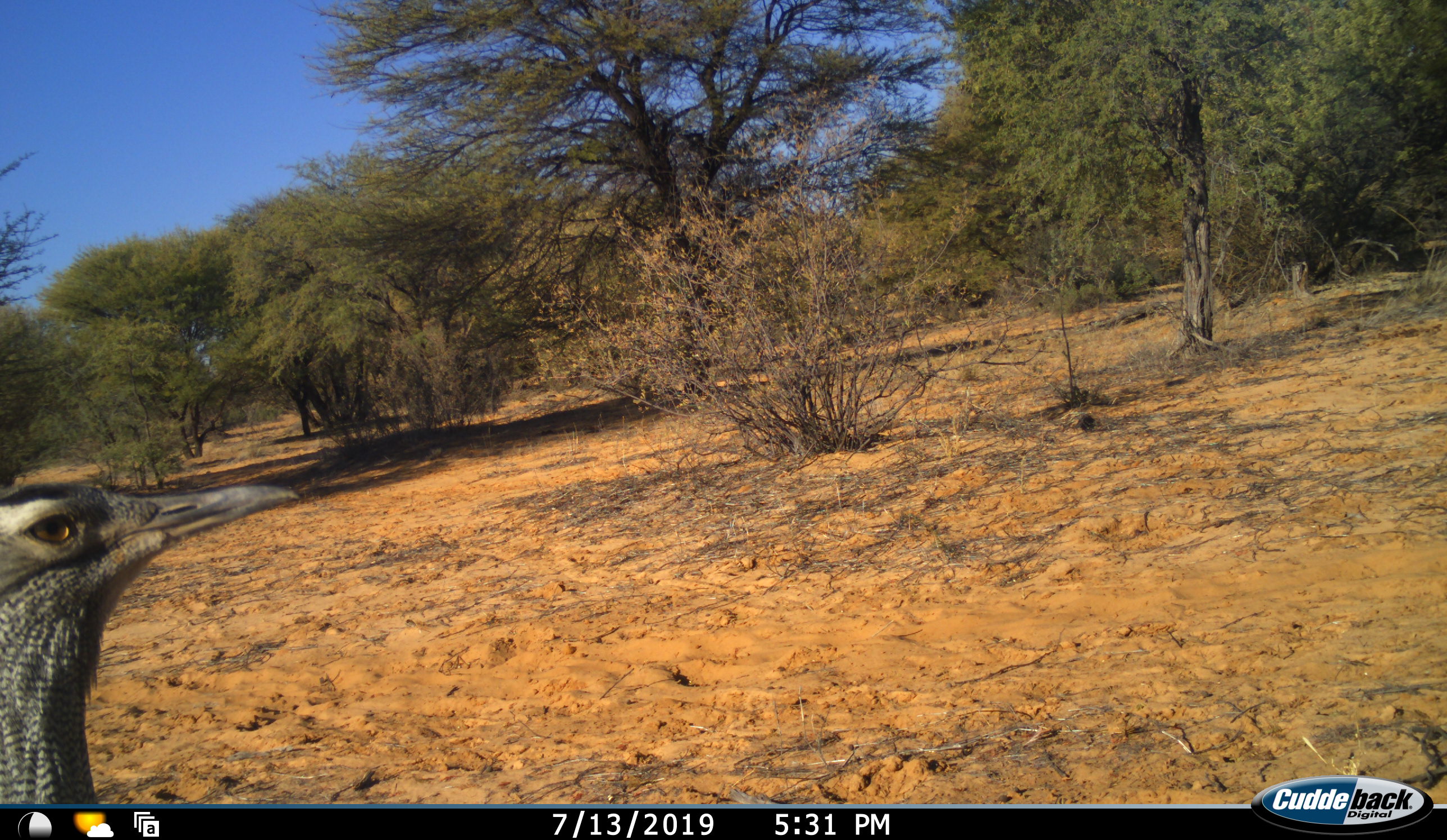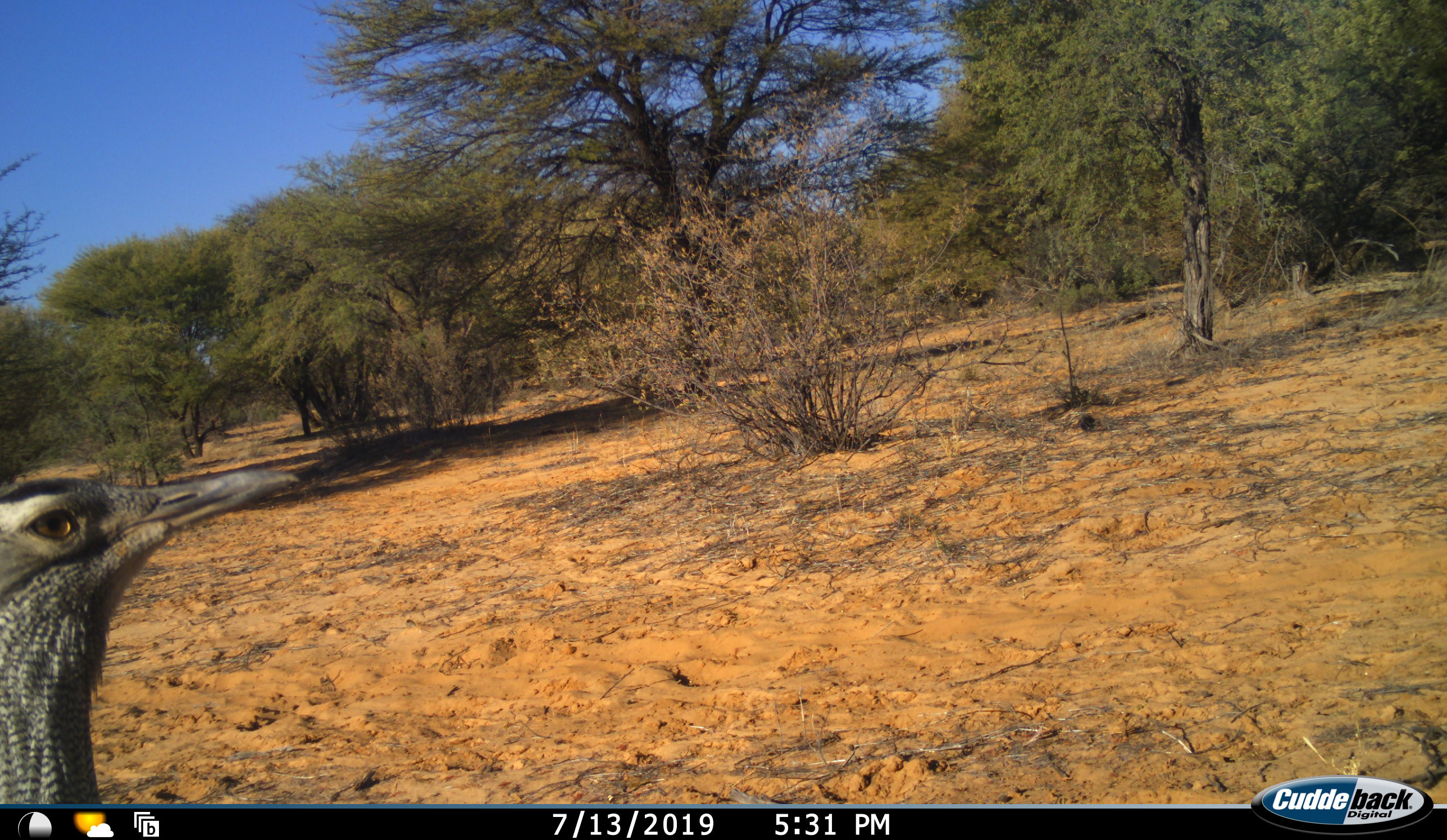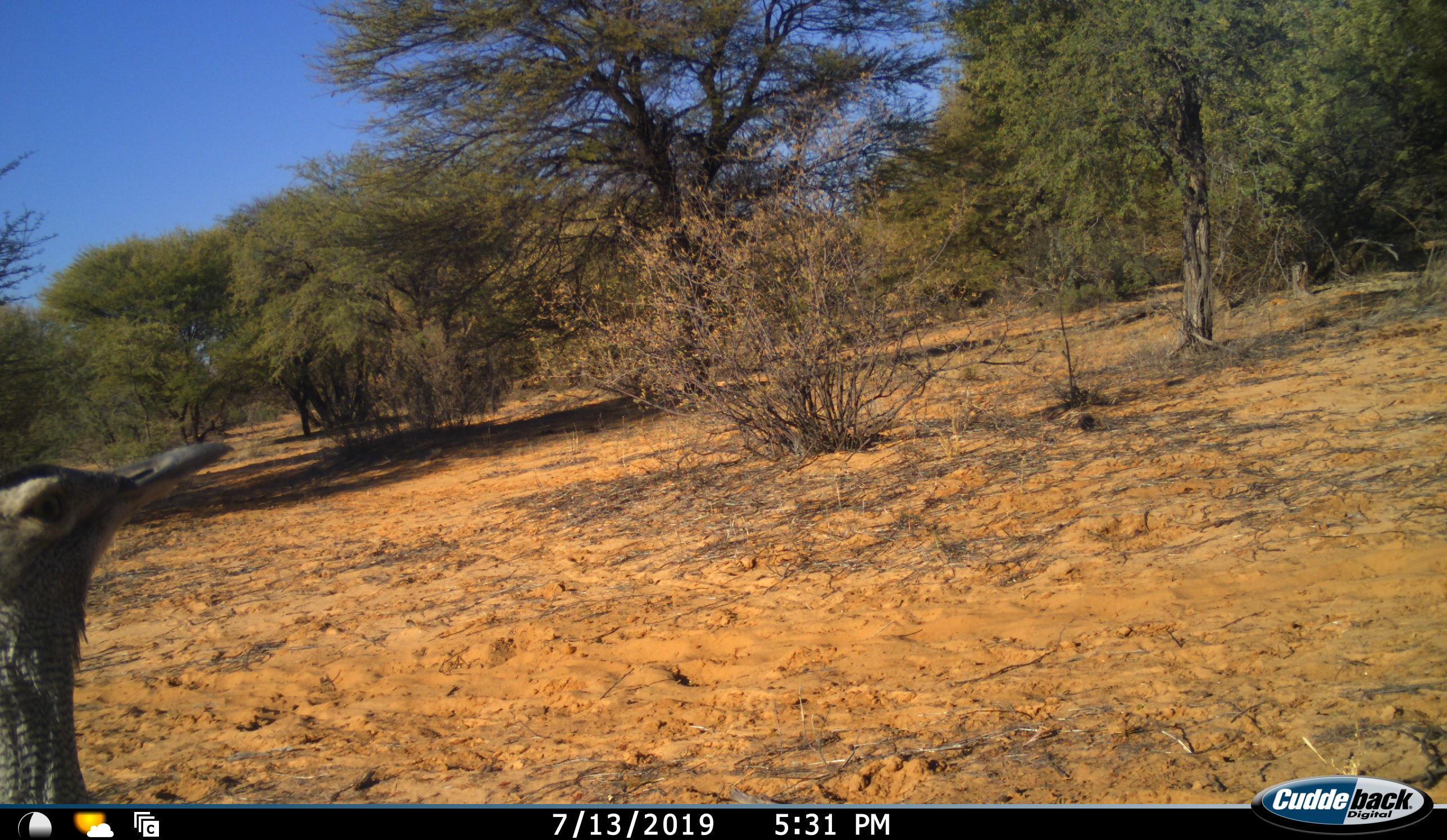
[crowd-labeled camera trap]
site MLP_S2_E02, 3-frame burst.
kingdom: Animalia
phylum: Chordata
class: Aves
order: Otidiformes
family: Otididae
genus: Ardeotis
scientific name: Ardeotis kori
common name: kori bustard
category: bustardkori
Bustardkori (kori bustard) (Ardeotis kori), count 1. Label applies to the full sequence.